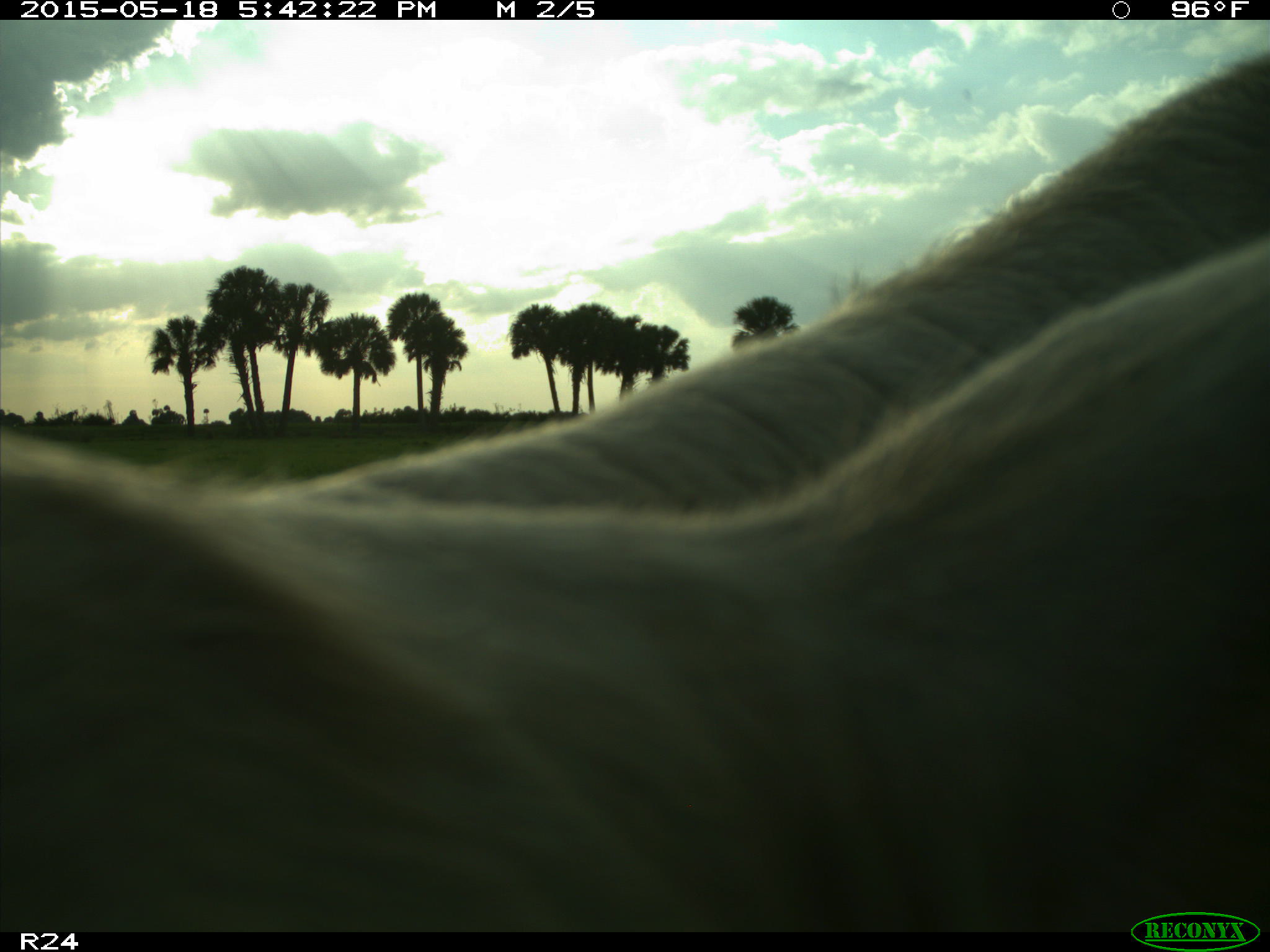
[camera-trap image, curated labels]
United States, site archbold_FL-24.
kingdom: Animalia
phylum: Chordata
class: Mammalia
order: Artiodactyla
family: Bovidae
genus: Bos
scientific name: Bos taurus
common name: domestic cow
Bos taurus (domestic cow).